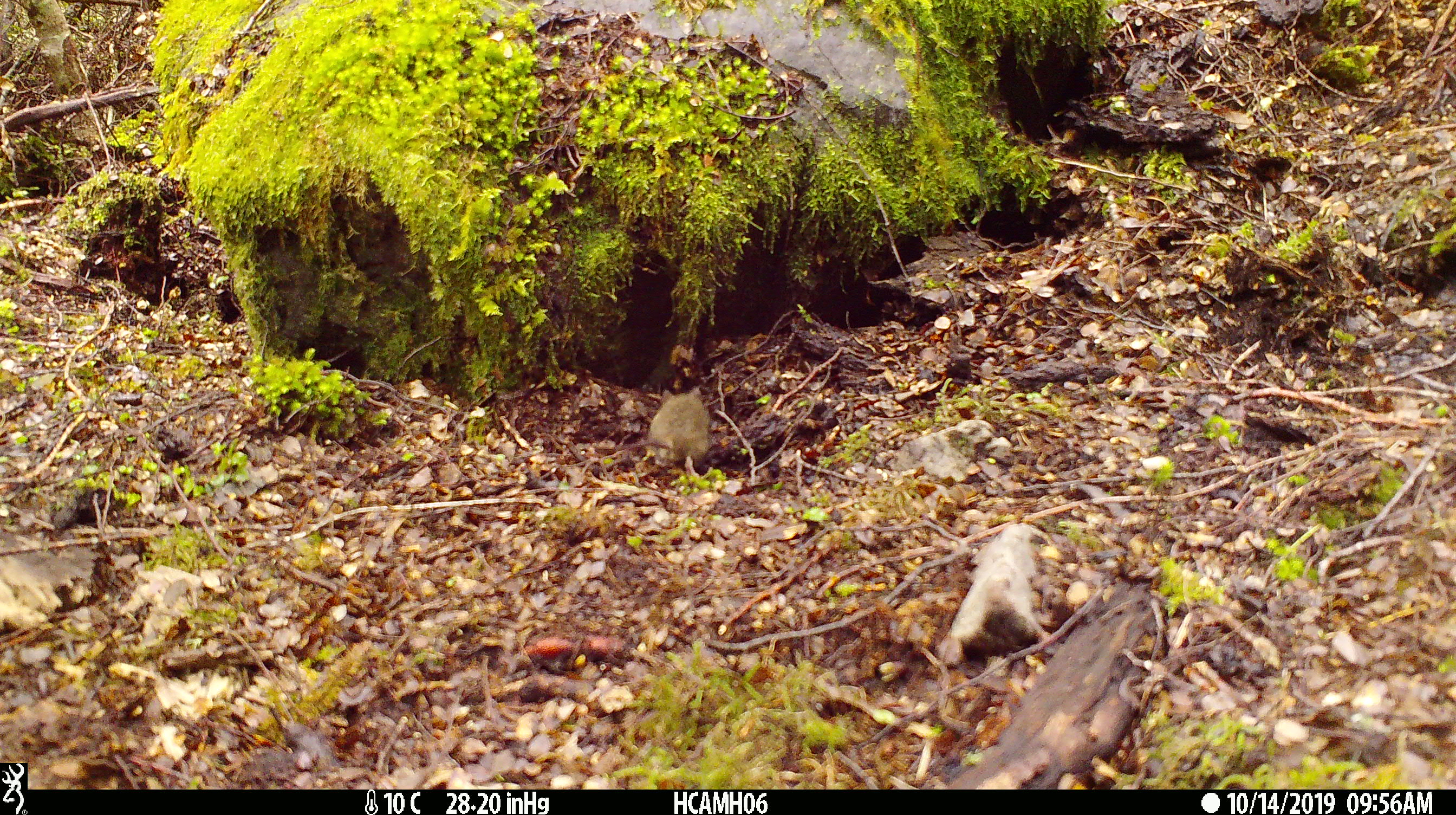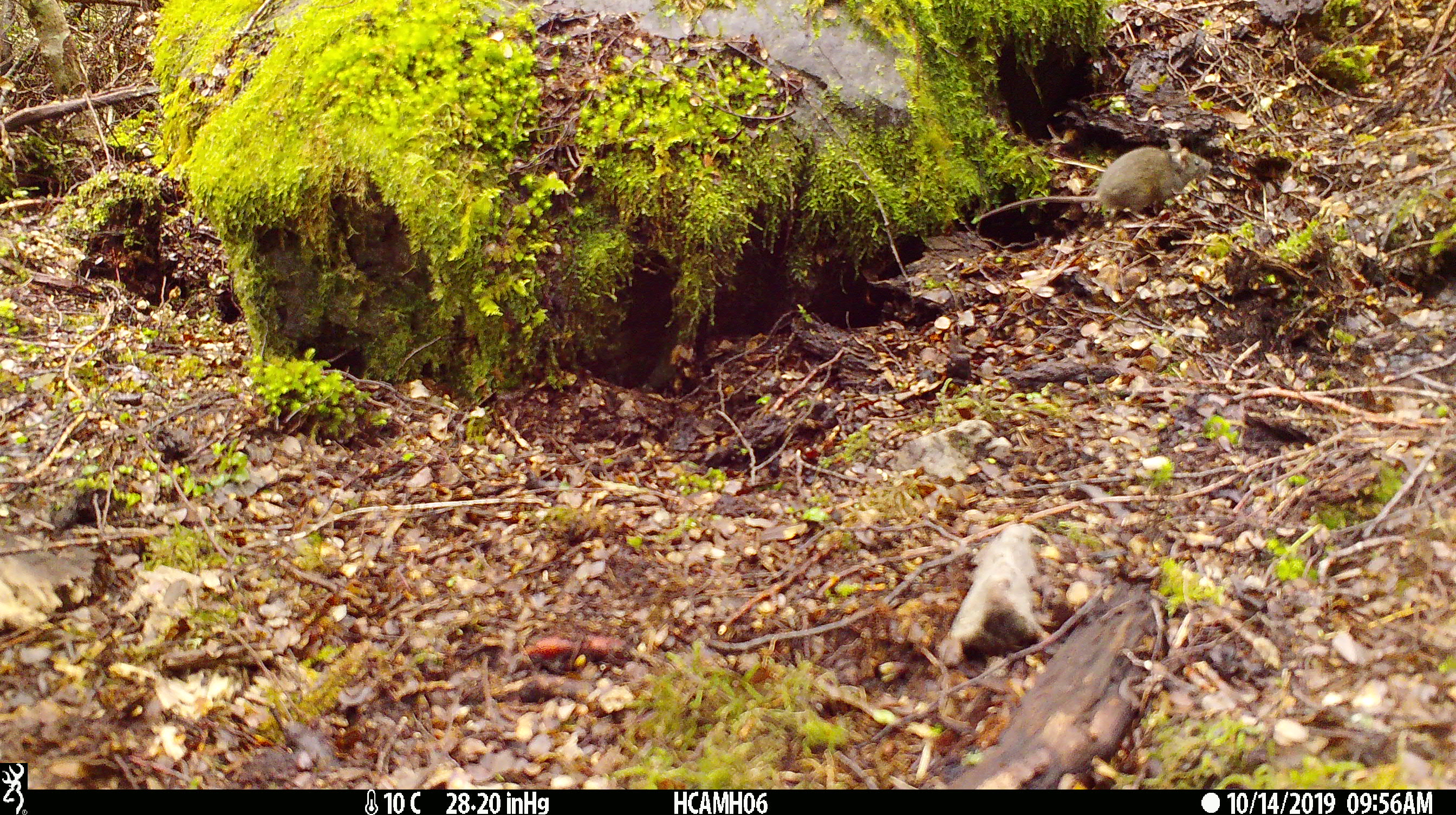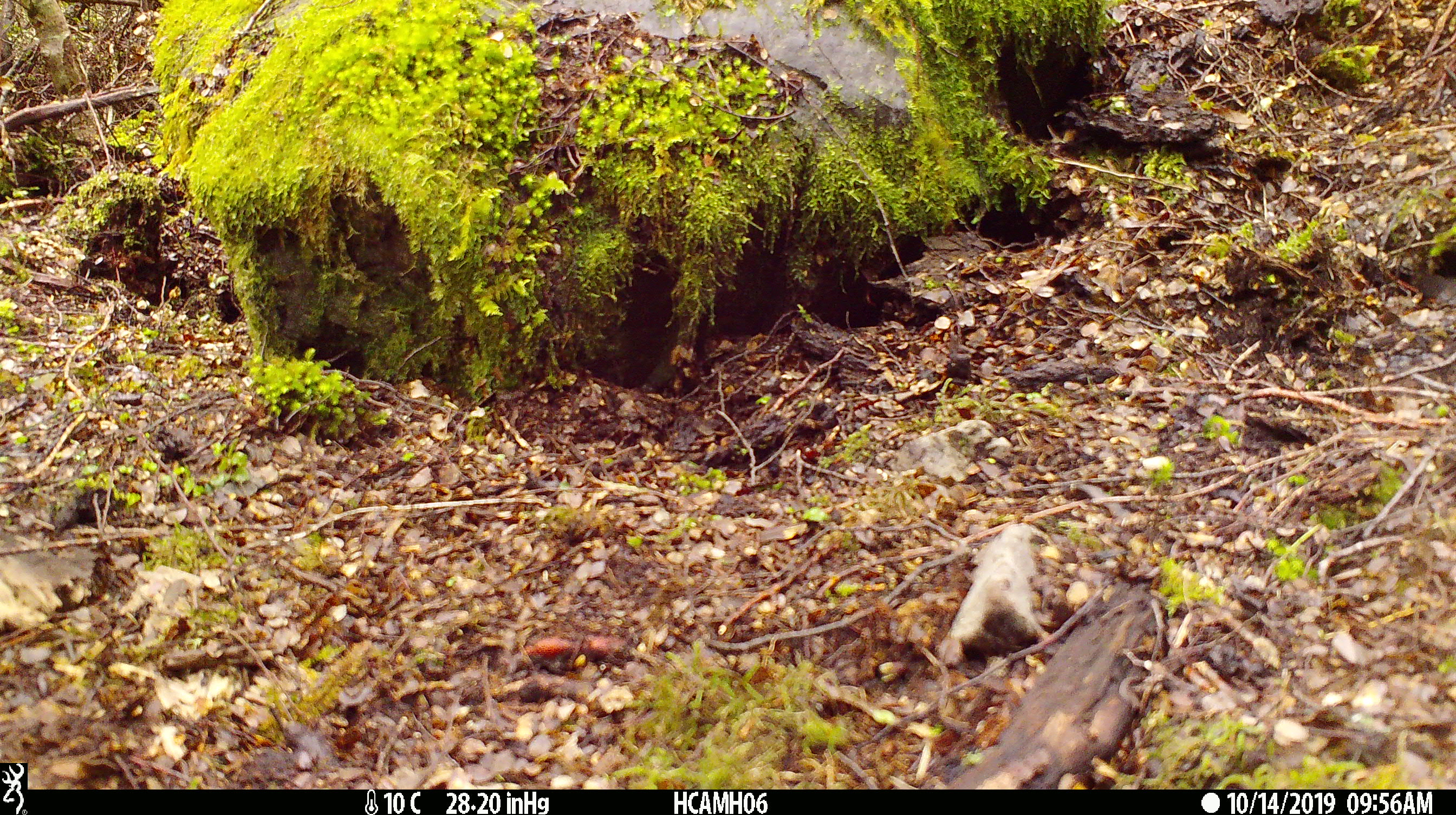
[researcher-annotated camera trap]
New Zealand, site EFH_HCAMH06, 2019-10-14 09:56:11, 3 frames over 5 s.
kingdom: Animalia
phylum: Chordata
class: Mammalia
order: Rodentia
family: Muridae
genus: Mus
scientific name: Mus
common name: mouse